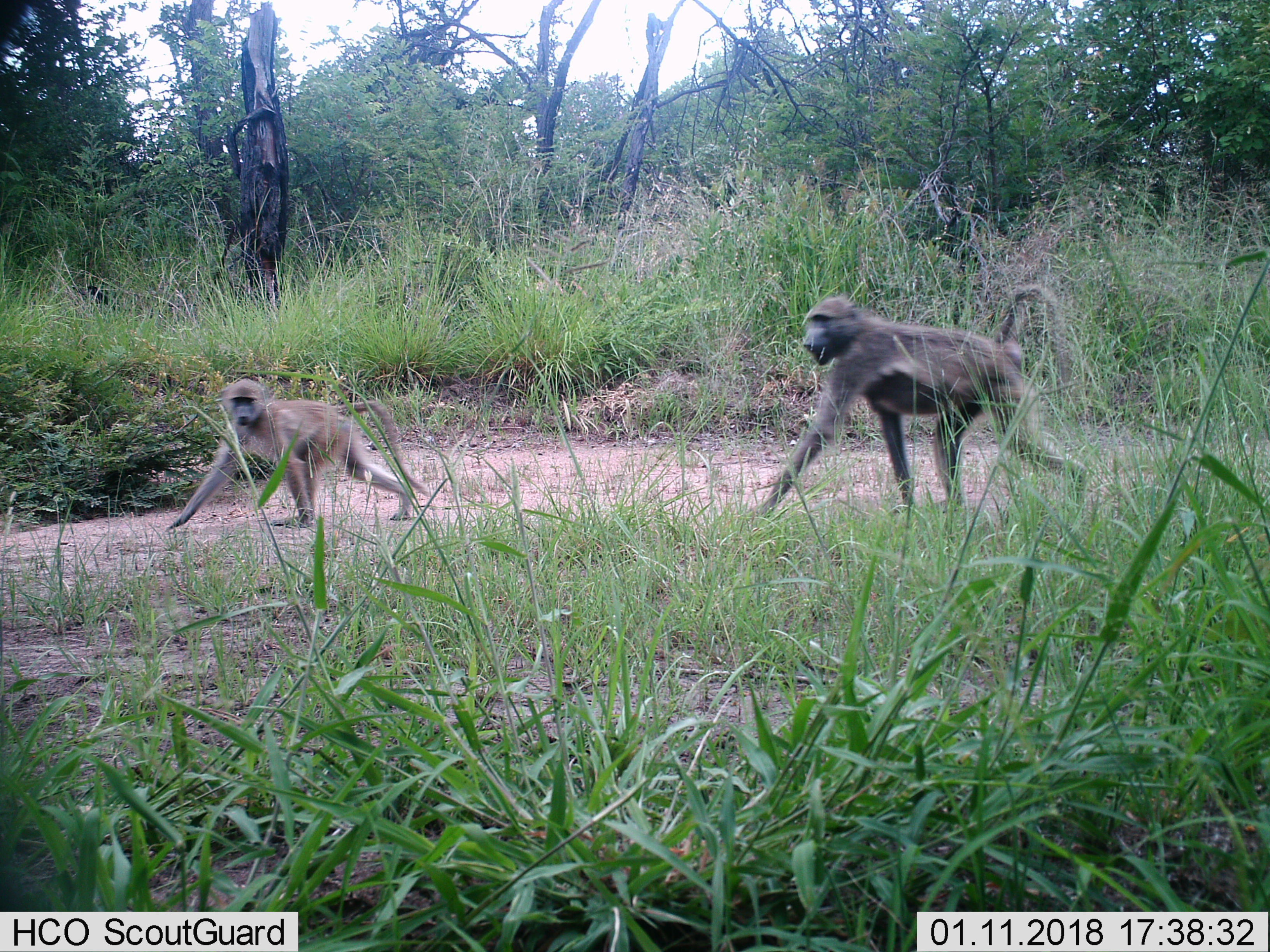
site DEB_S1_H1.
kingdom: Animalia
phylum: Chordata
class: Mammalia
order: Primates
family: Cercopithecidae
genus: Papio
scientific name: Papio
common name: baboon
Baboon (Papio), count 2. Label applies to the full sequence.